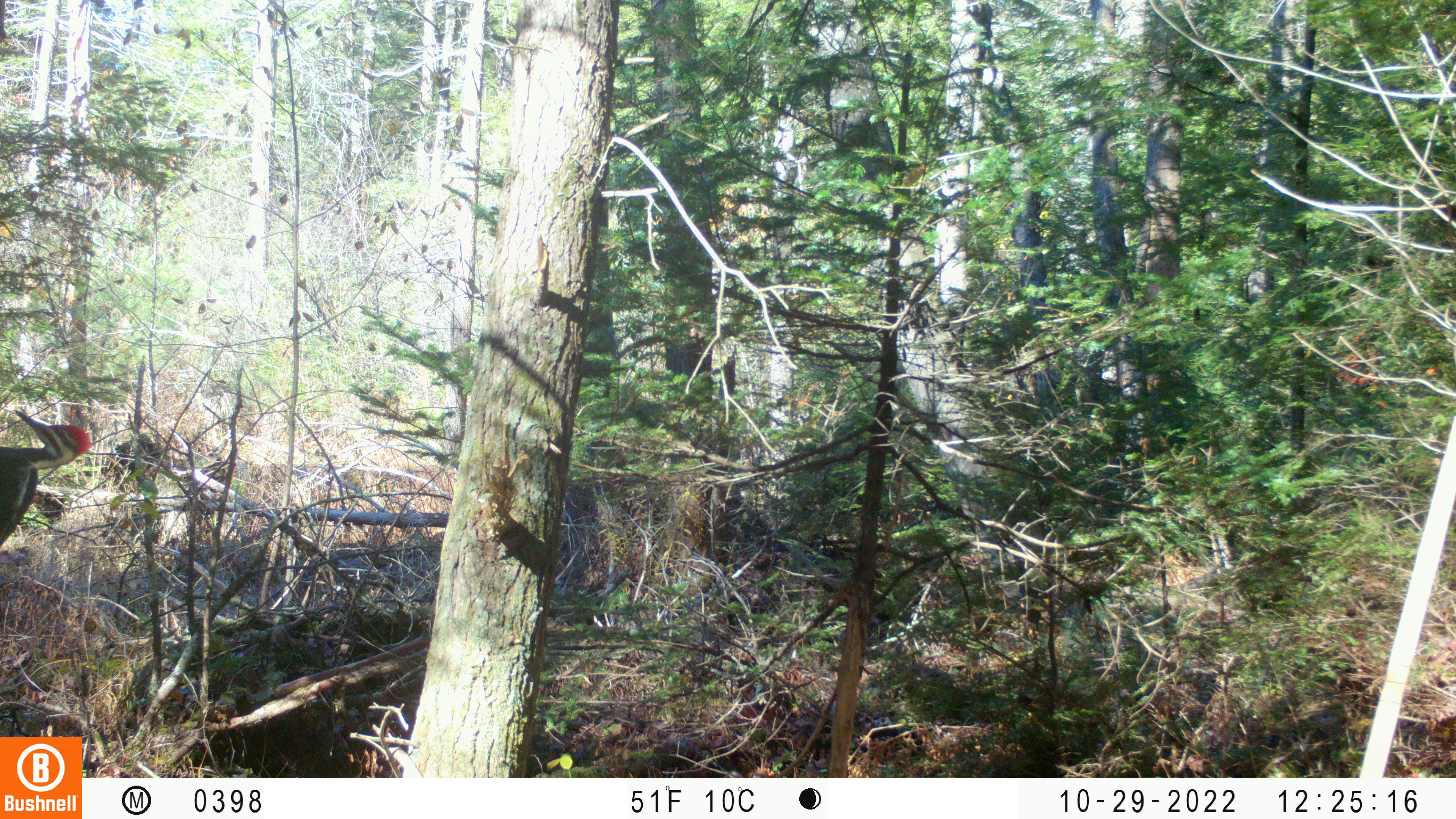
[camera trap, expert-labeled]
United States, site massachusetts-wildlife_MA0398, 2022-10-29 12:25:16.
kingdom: Animalia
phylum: Chordata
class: Aves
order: Piciformes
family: Picidae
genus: Dryocopus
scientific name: Dryocopus pileatus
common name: pileated woodpecker